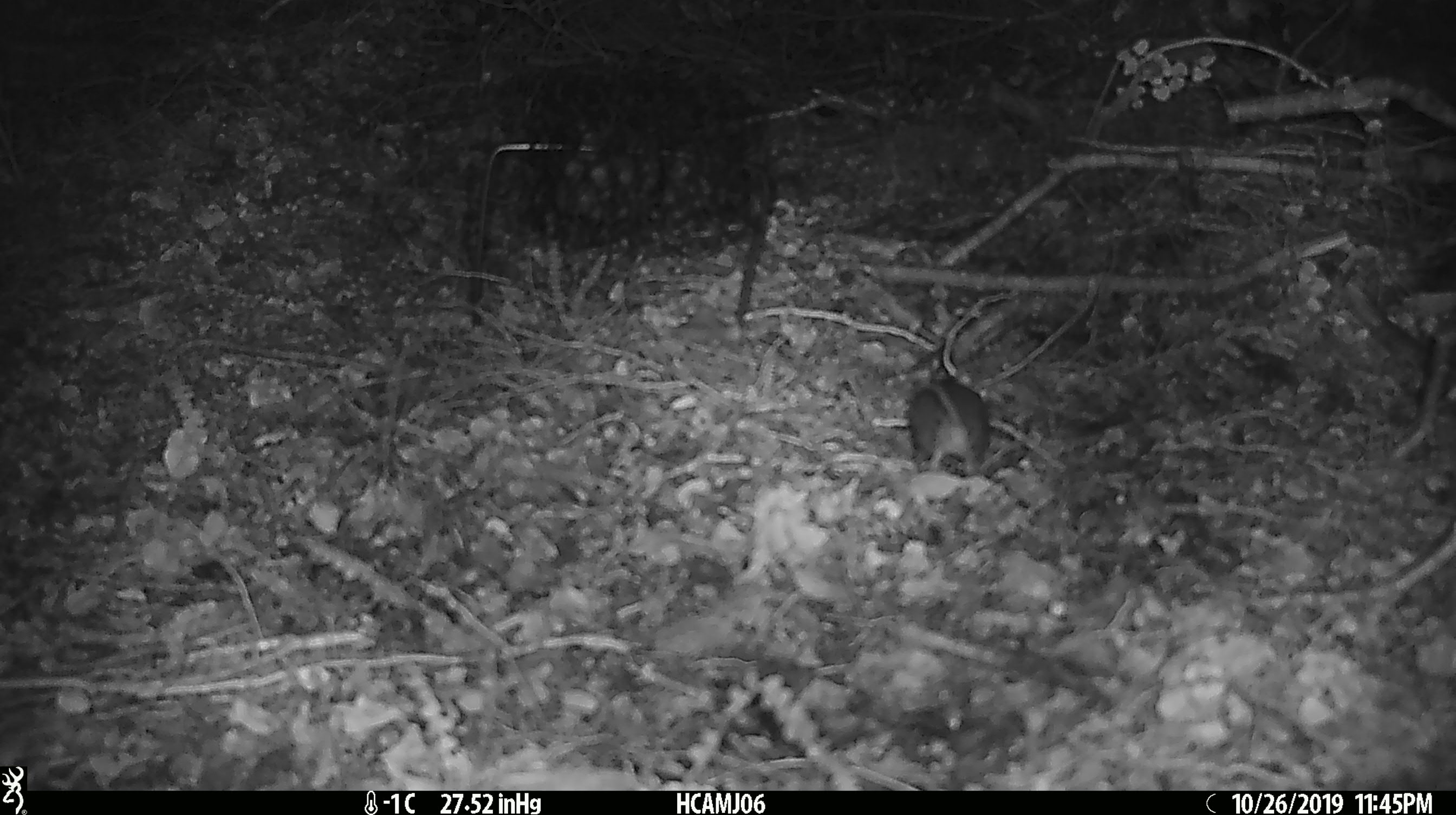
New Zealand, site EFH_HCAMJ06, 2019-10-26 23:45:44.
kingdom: Animalia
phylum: Chordata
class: Mammalia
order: Rodentia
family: Muridae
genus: Mus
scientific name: Mus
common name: mouse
Mouse (Mus).